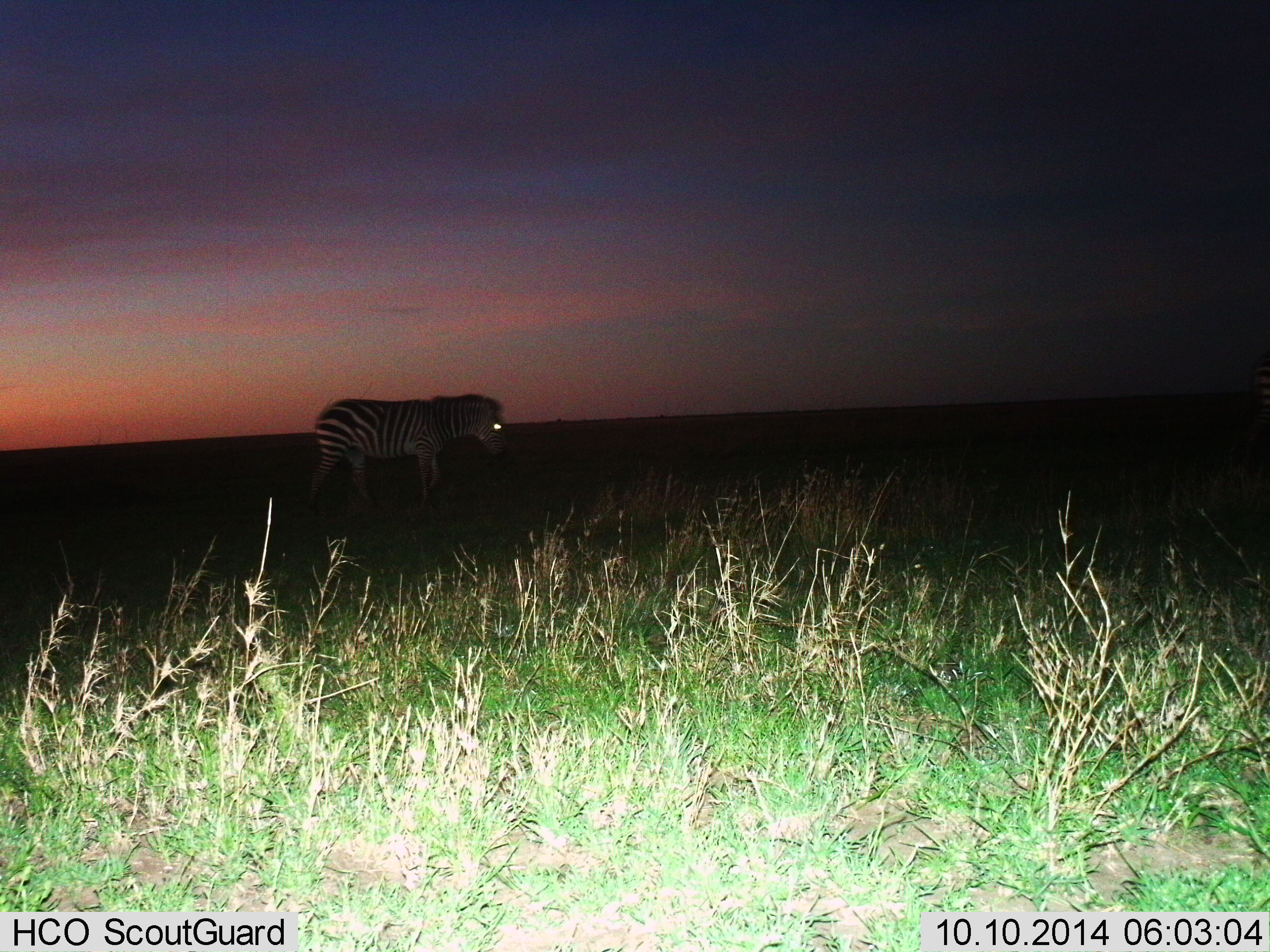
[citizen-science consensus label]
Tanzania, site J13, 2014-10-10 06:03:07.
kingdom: Animalia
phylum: Chordata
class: Mammalia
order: Perissodactyla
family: Equidae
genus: Equus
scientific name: Equus quagga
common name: plains zebra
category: zebra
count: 1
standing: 60%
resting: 0%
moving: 40%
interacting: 0%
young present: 0%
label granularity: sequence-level